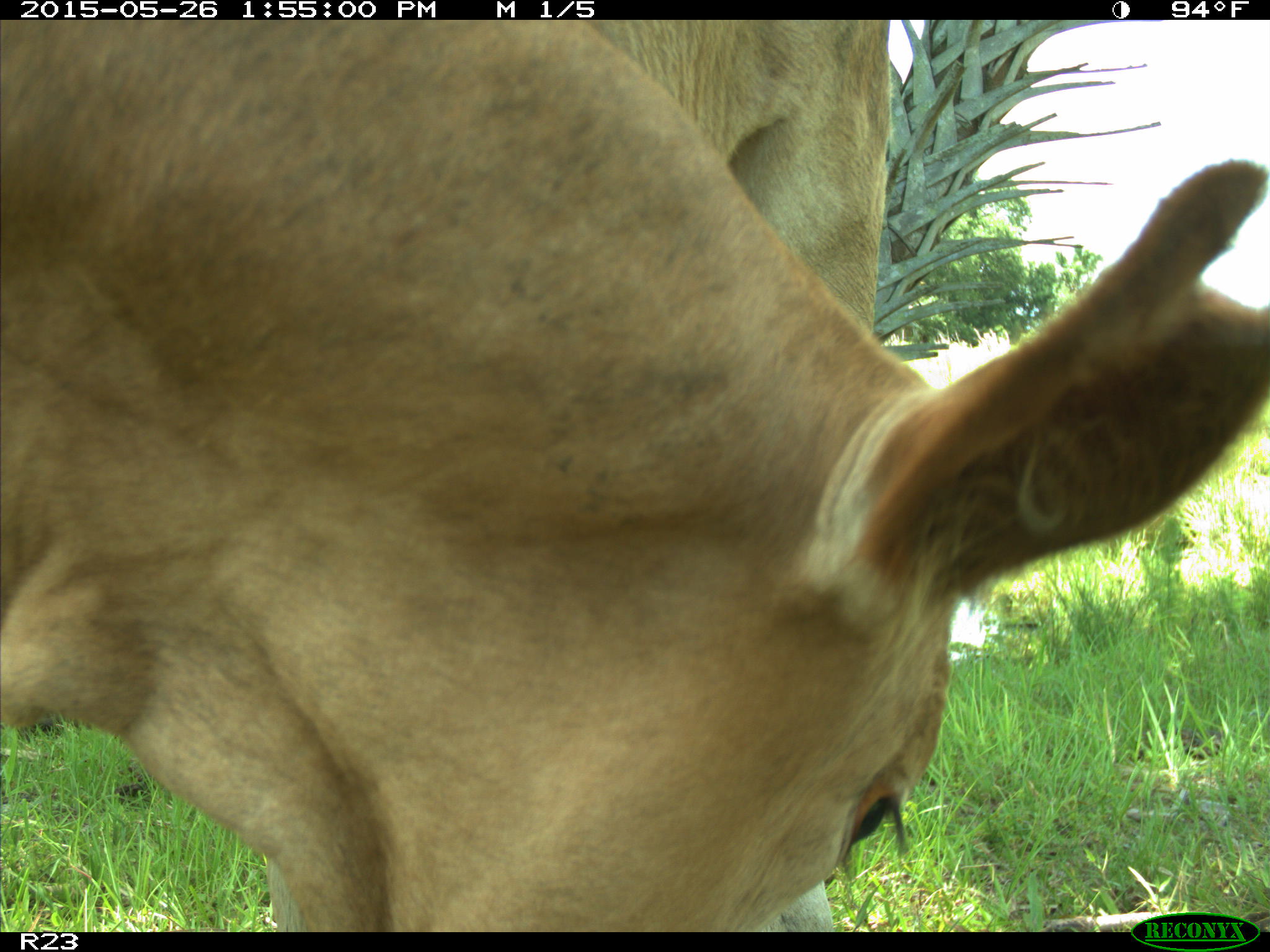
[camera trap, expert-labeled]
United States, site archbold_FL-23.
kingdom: Animalia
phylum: Chordata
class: Mammalia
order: Artiodactyla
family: Bovidae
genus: Bos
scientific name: Bos taurus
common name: domestic cow